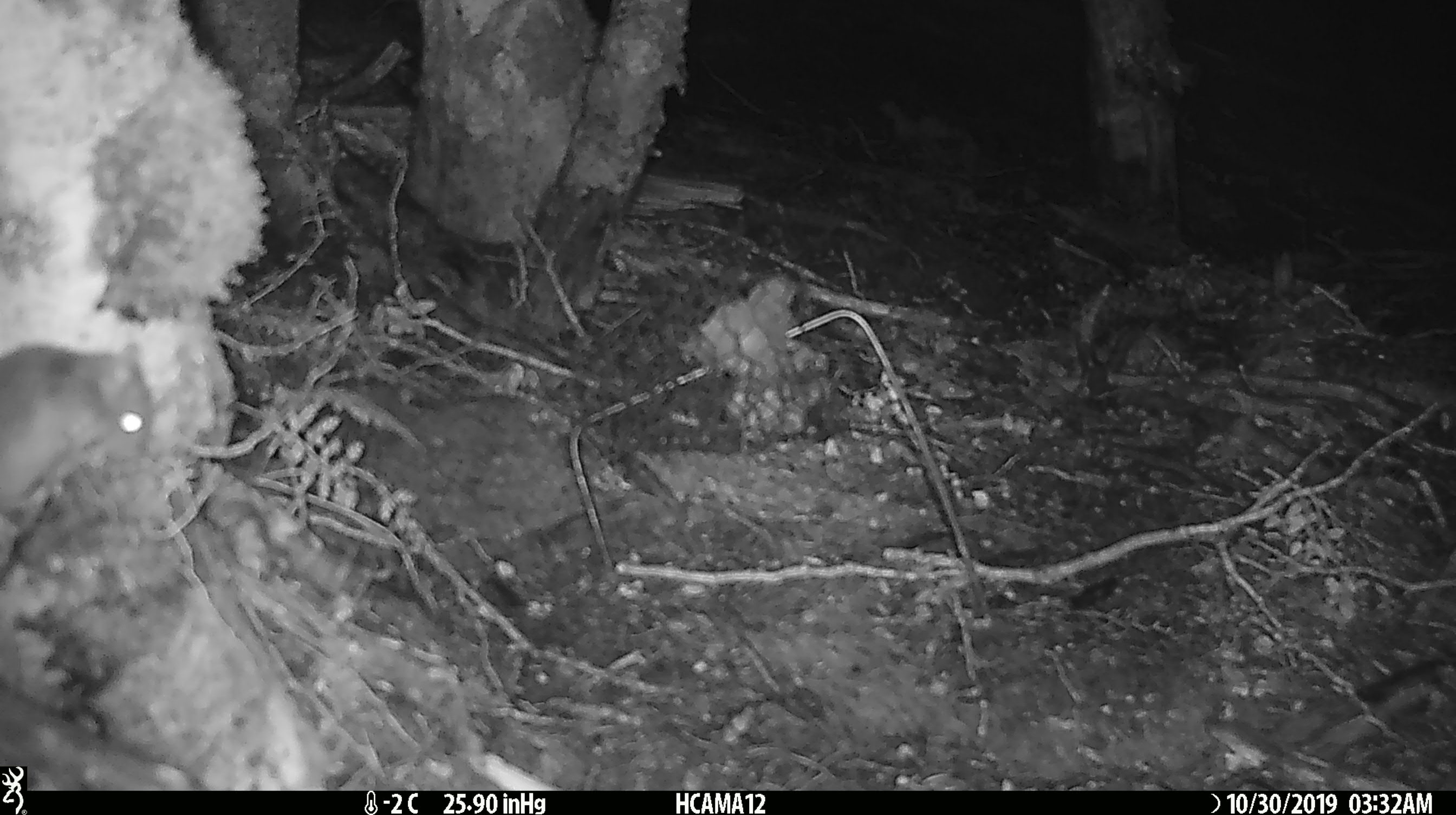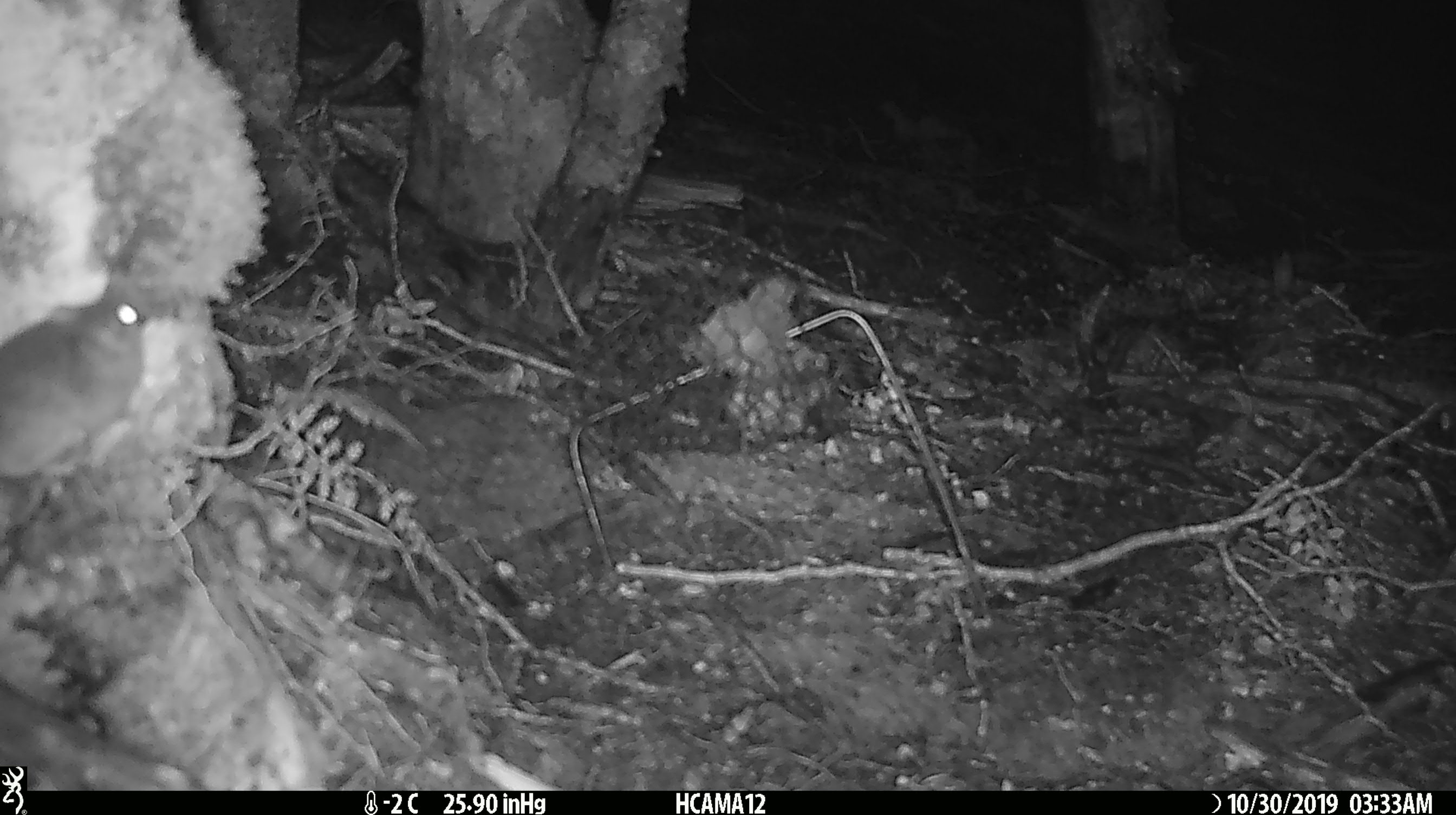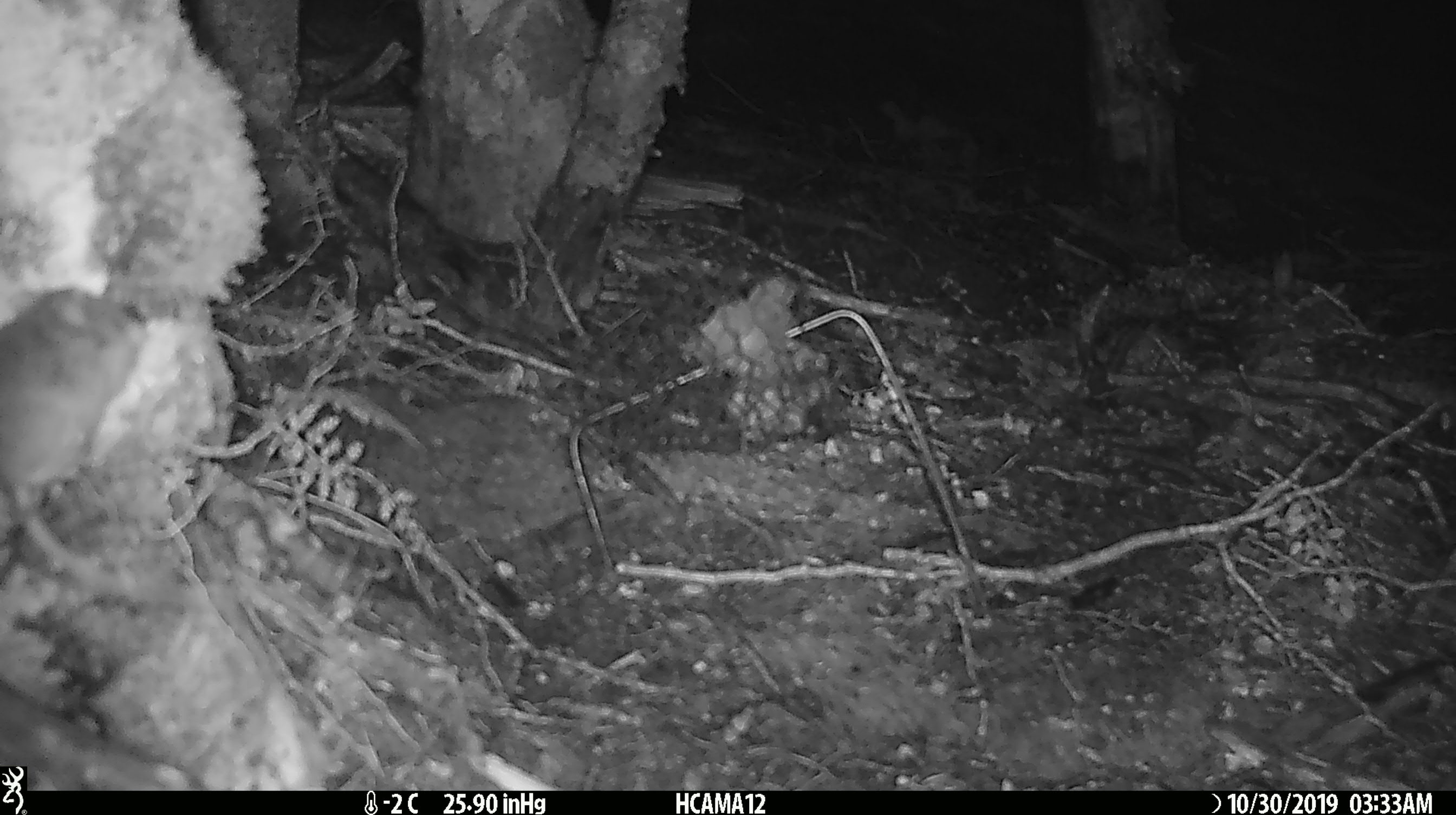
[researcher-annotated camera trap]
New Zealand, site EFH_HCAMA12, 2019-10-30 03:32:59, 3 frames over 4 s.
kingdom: Animalia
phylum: Chordata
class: Mammalia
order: Rodentia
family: Muridae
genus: Mus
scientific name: Mus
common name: mouse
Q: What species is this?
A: Mouse (Mus).